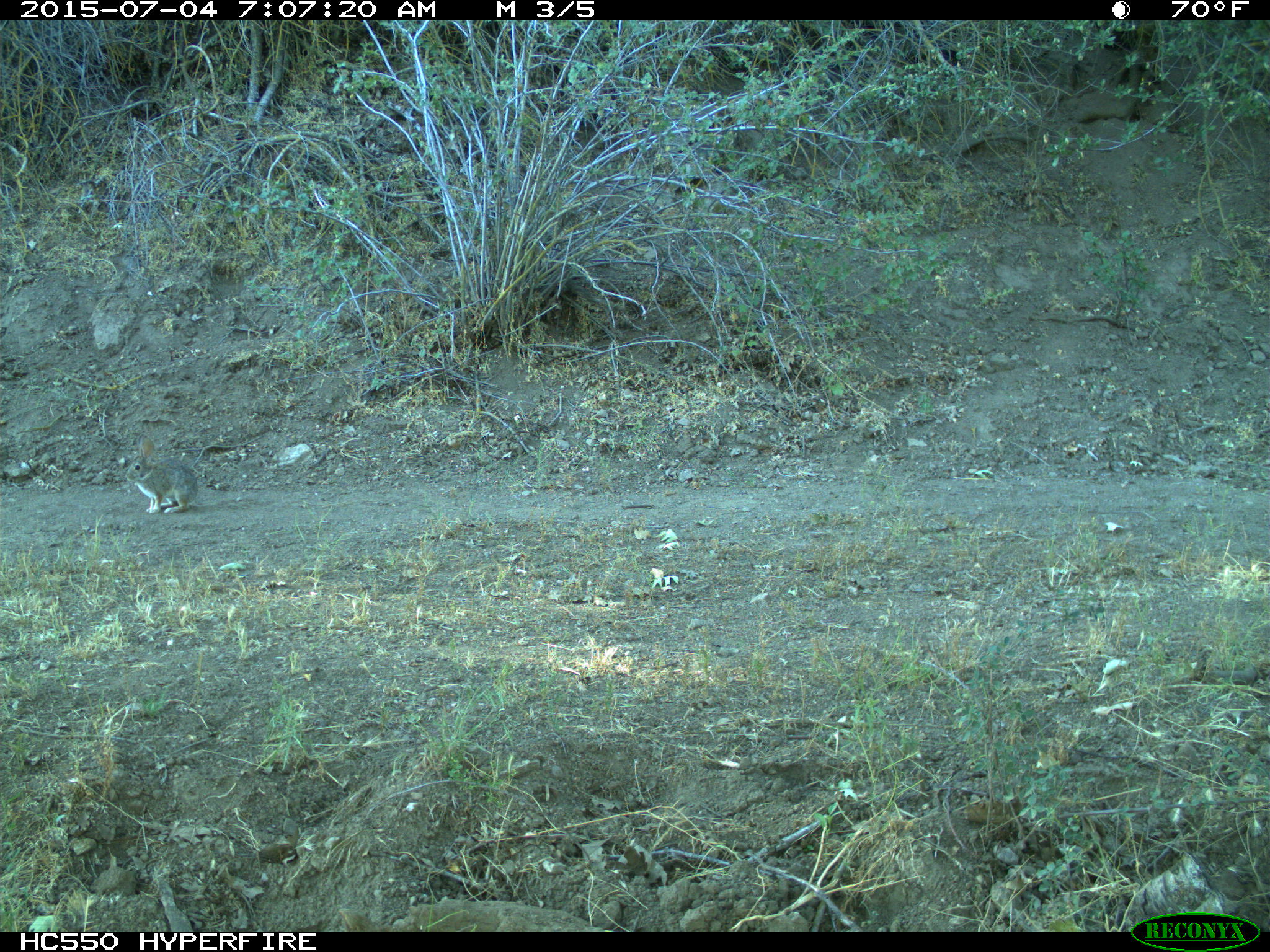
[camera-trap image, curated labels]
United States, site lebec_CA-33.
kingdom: Animalia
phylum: Chordata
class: Mammalia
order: Lagomorpha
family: Leporidae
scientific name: Leporidae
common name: rabbits and hares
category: unidentified rabbit